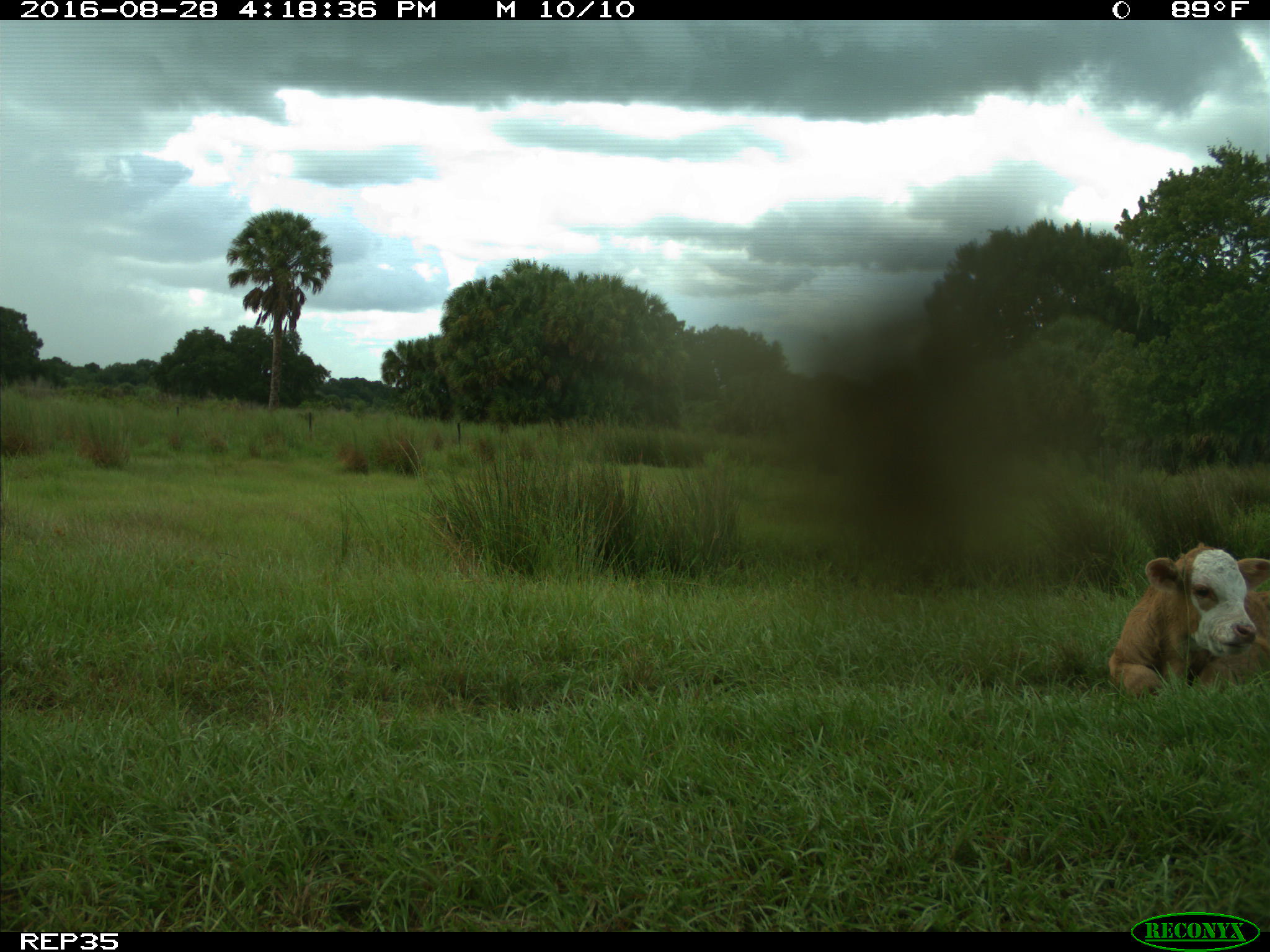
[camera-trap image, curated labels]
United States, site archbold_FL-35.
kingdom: Animalia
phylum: Chordata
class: Mammalia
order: Artiodactyla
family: Bovidae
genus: Bos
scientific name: Bos taurus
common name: domestic cow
Bos taurus (domestic cow).